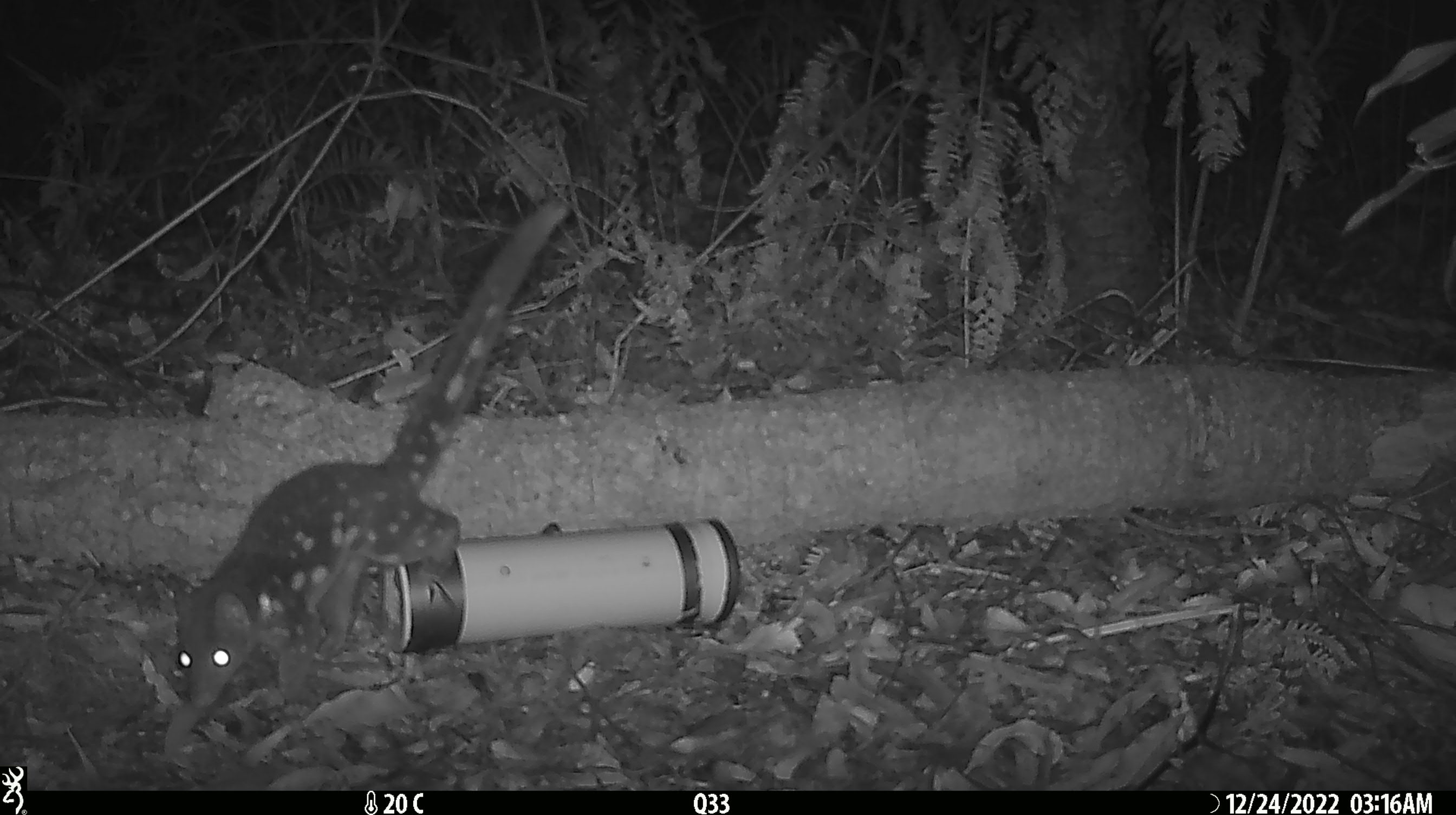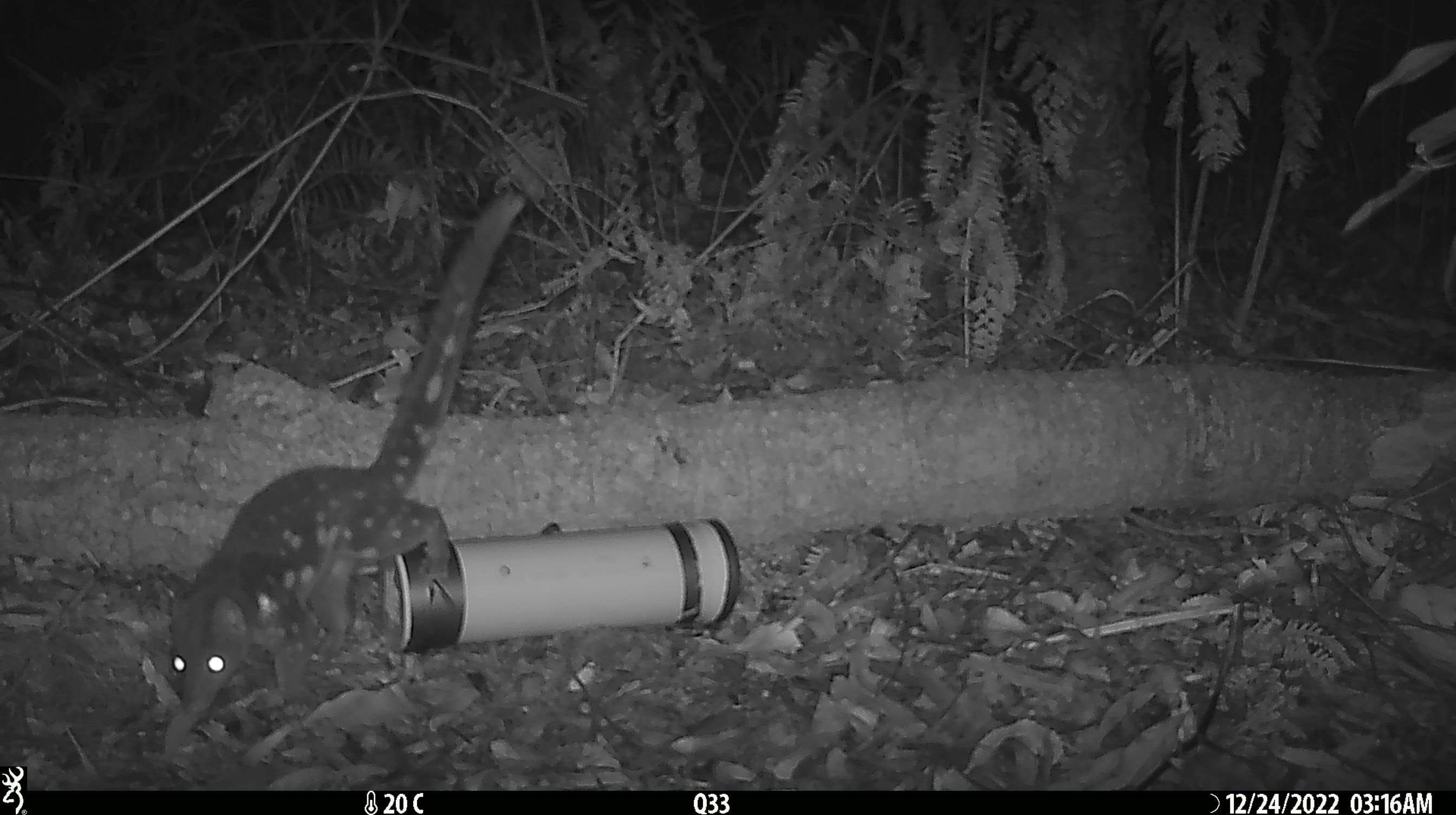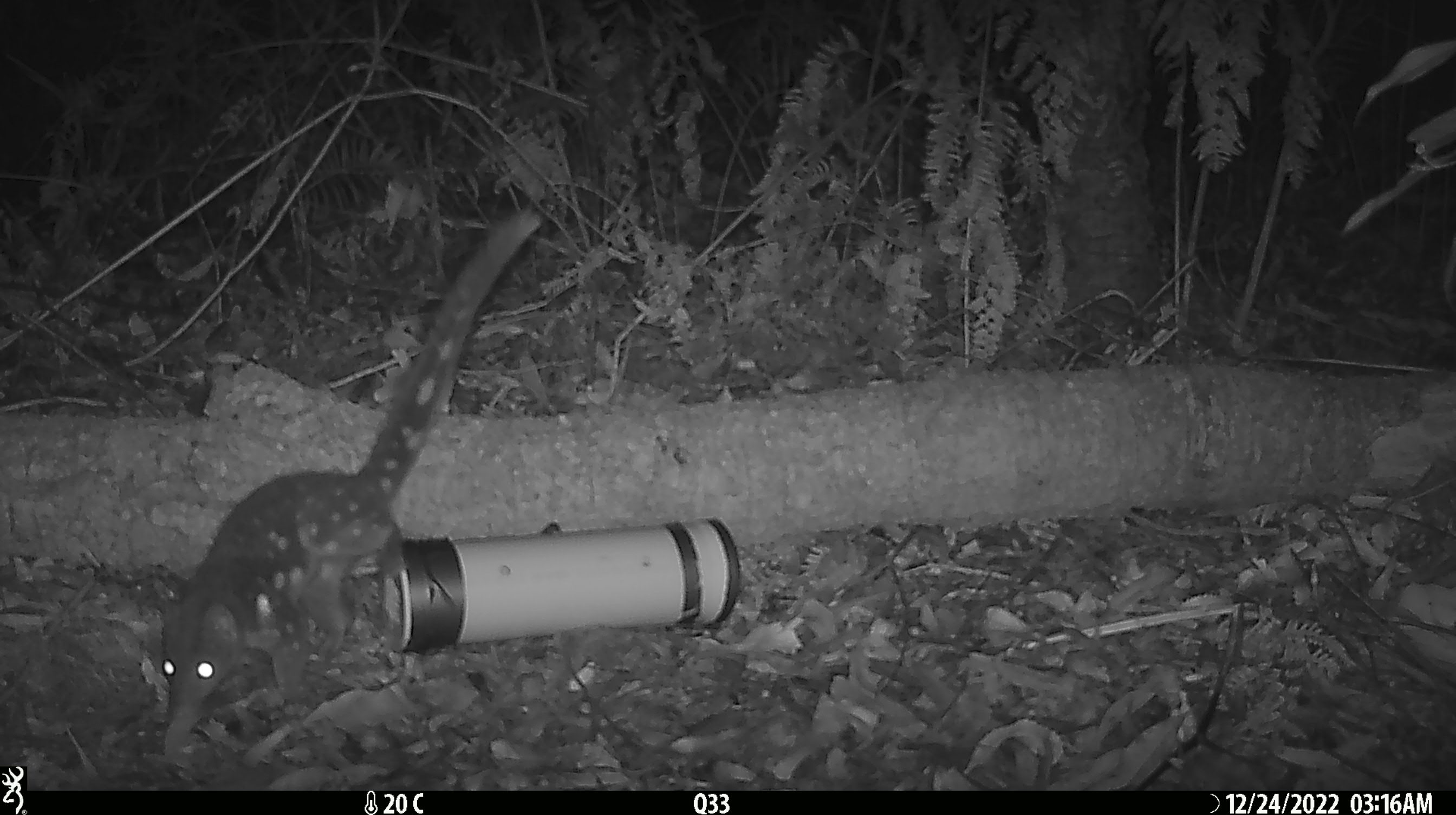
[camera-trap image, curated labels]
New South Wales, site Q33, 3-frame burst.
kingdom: Animalia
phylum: Chordata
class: Mammalia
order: Dasyuromorphia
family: Dasyuridae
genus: Dasyurus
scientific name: Dasyurus maculatus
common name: spotted-tailed quoll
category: quoll